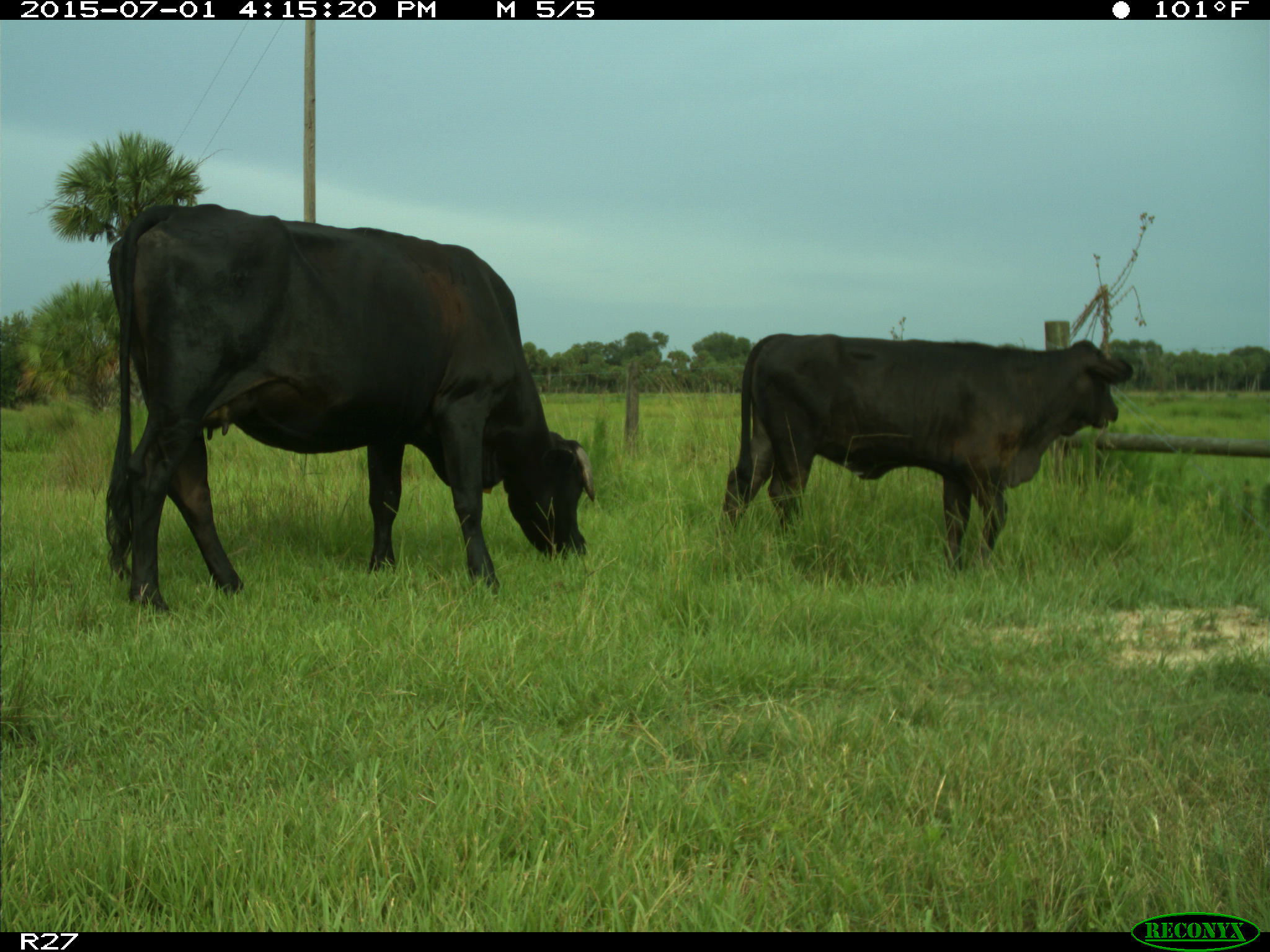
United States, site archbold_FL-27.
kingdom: Animalia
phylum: Chordata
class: Mammalia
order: Artiodactyla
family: Bovidae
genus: Bos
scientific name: Bos taurus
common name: domestic cow